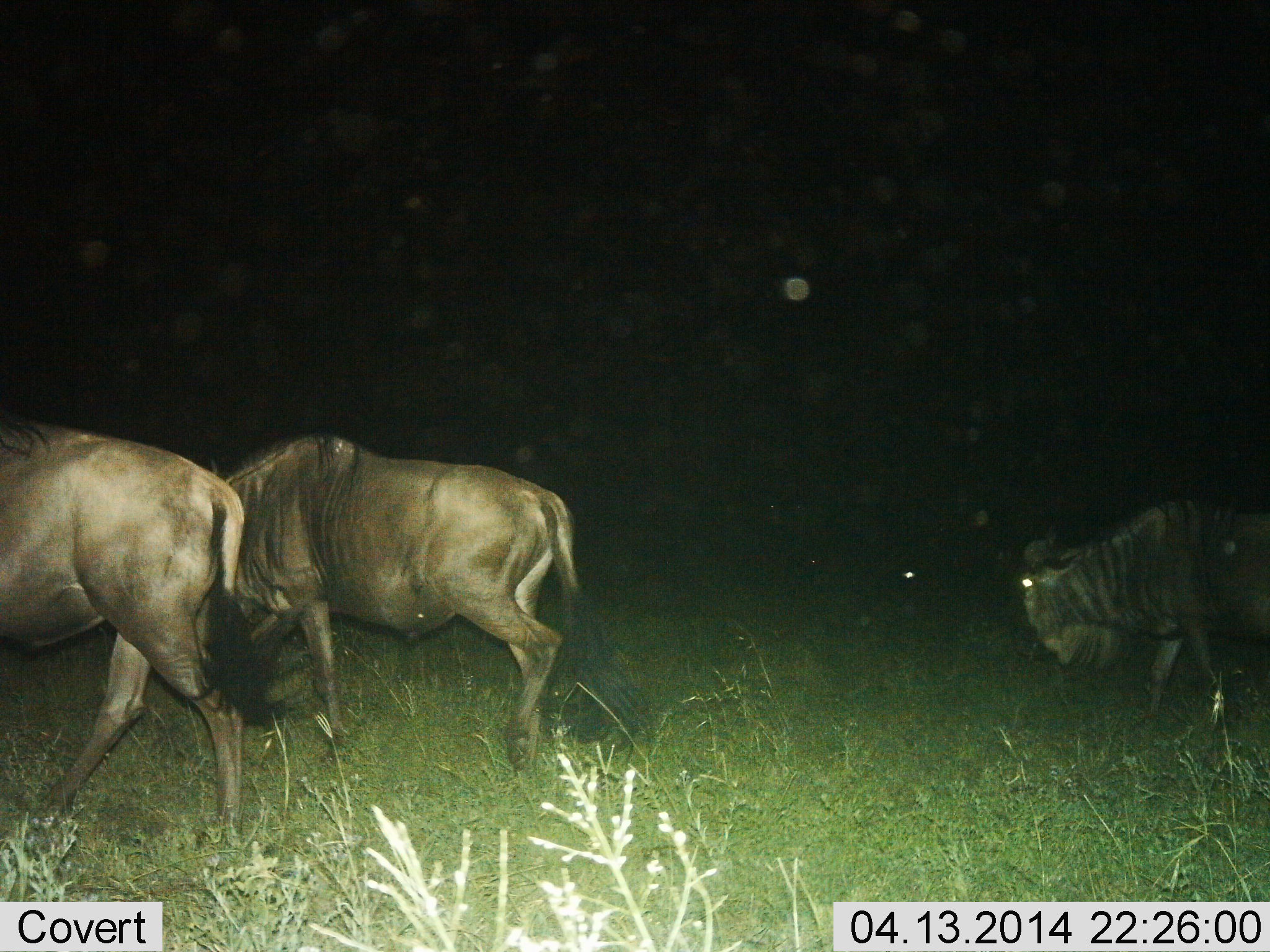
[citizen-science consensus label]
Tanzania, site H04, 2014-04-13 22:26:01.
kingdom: Animalia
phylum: Chordata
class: Mammalia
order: Artiodactyla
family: Bovidae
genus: Connochaetes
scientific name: Connochaetes taurinus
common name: blue wildebeest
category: wildebeest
Wildebeest (blue wildebeest) (Connochaetes taurinus), count 3. Behavior (volunteer vote fractions): standing 0%, resting 0%, moving 100%, interacting 0%. Young present (vote fraction): 0%. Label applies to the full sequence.